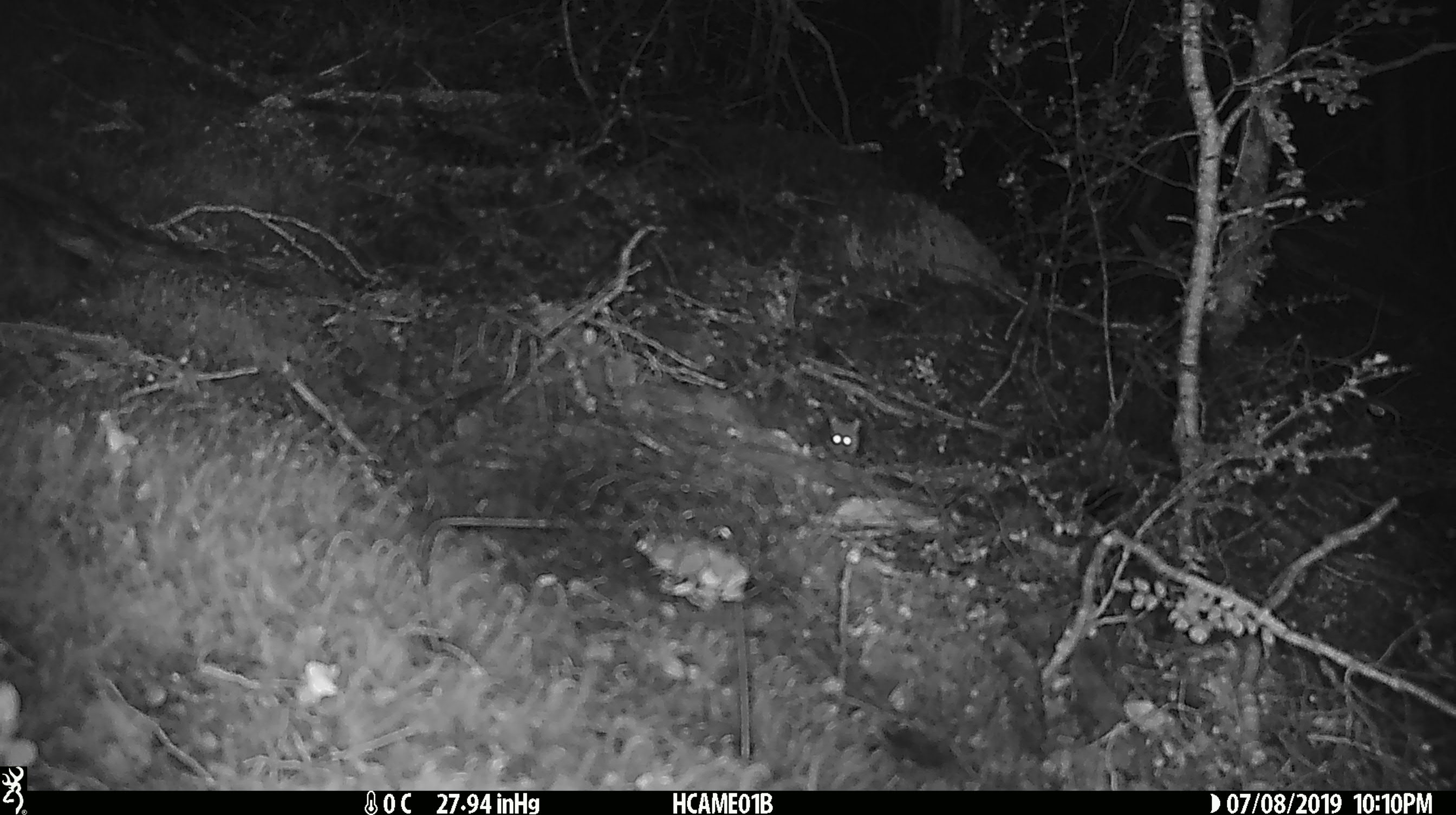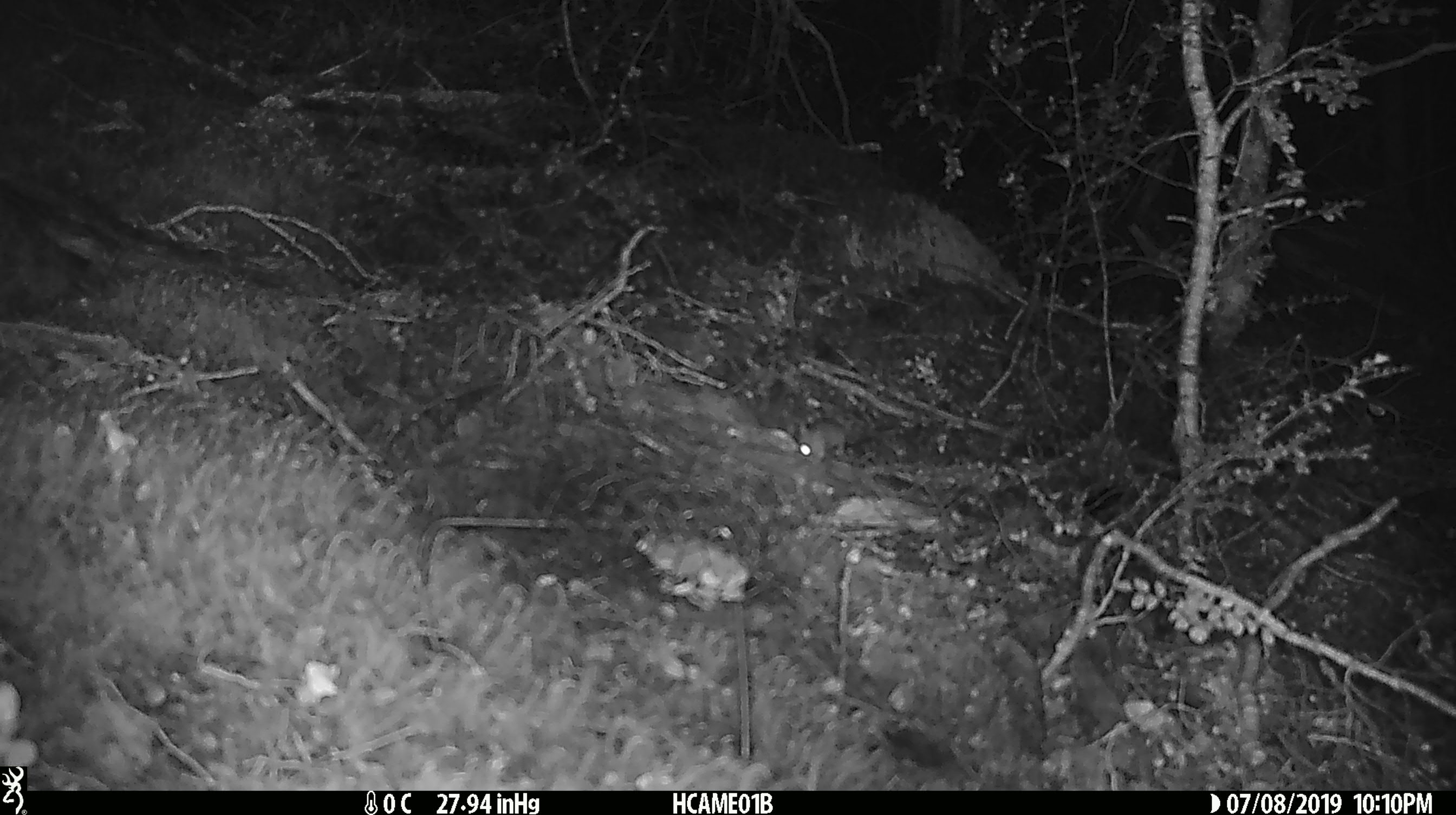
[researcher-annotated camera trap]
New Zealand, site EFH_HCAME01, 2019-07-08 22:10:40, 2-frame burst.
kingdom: Animalia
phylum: Chordata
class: Mammalia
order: Rodentia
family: Muridae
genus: Mus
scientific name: Mus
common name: mouse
Mouse (Mus).